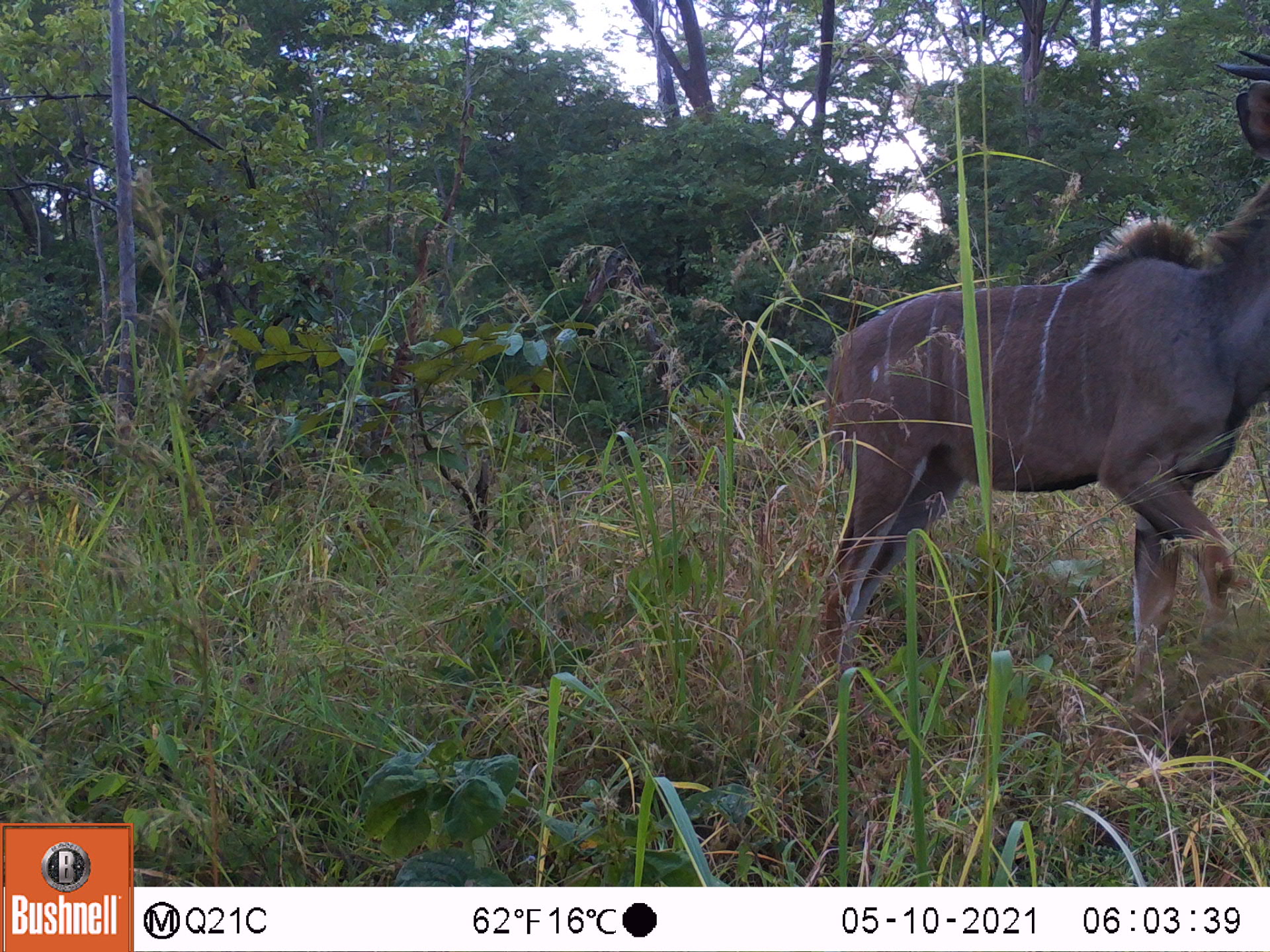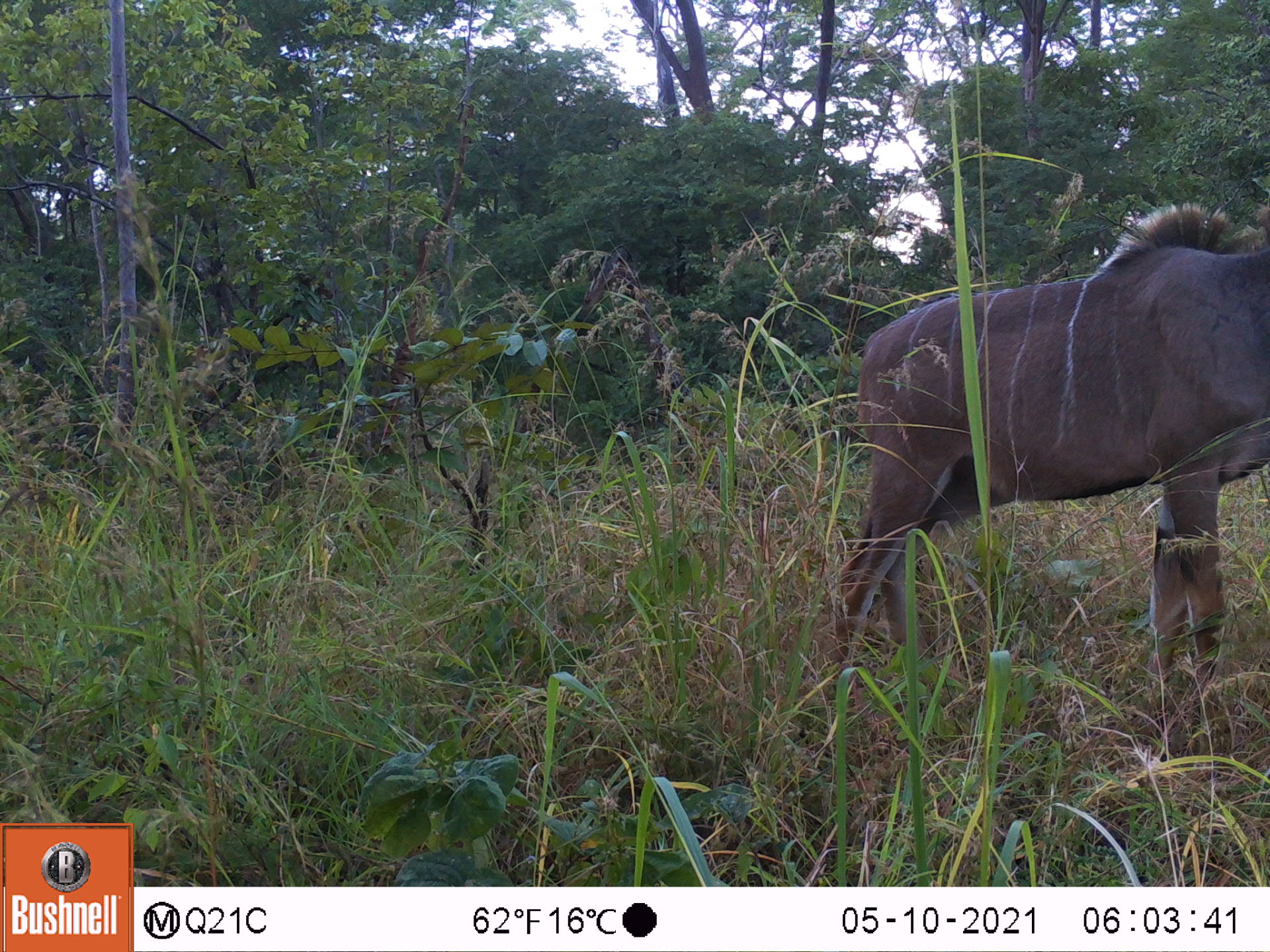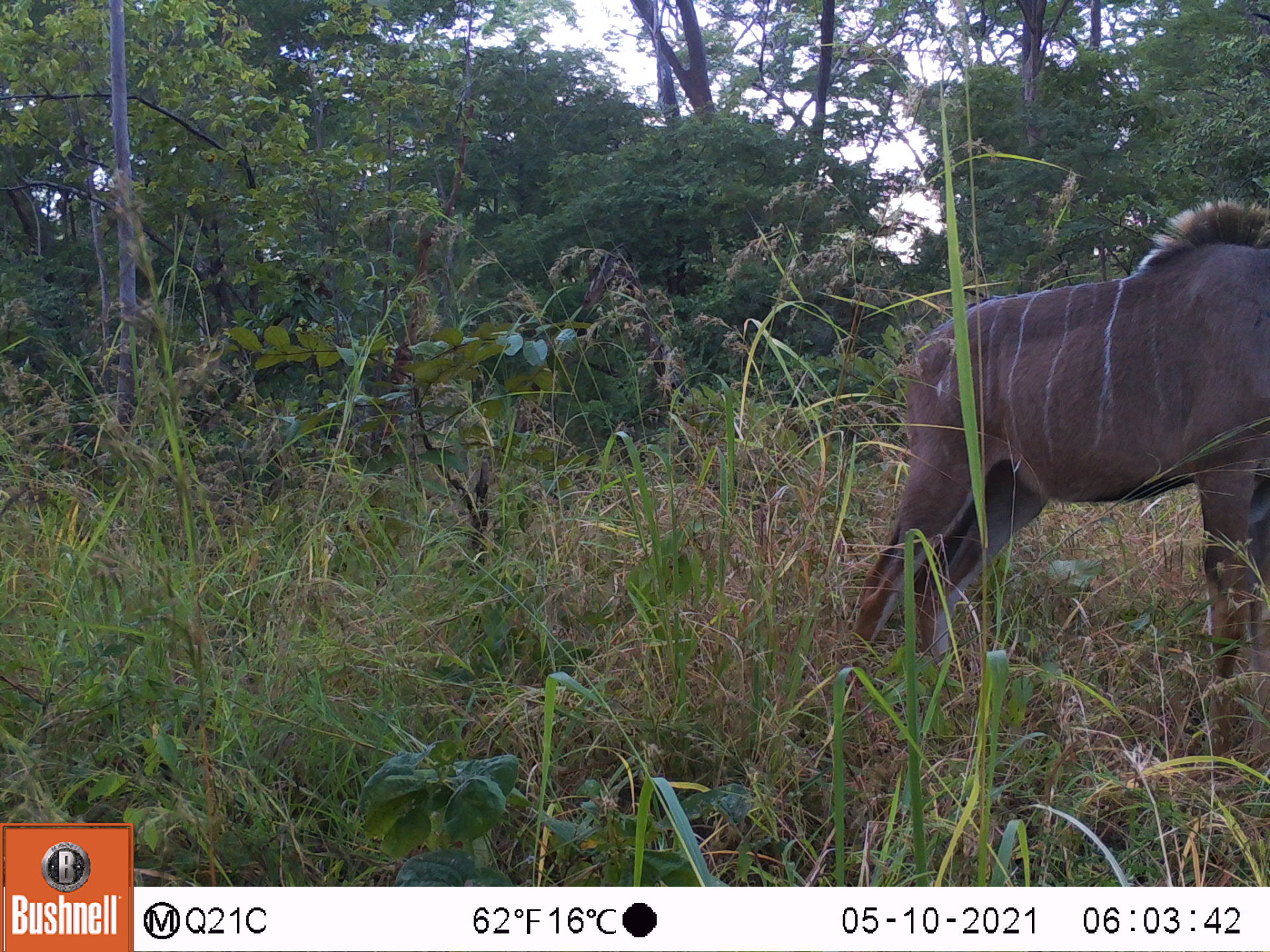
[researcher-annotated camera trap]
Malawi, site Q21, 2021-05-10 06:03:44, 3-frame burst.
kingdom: Animalia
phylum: Chordata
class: Mammalia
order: Artiodactyla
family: Bovidae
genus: Tragelaphus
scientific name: Tragelaphus strepsiceros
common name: greater kudu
Greater kudu (Tragelaphus strepsiceros), count 1.